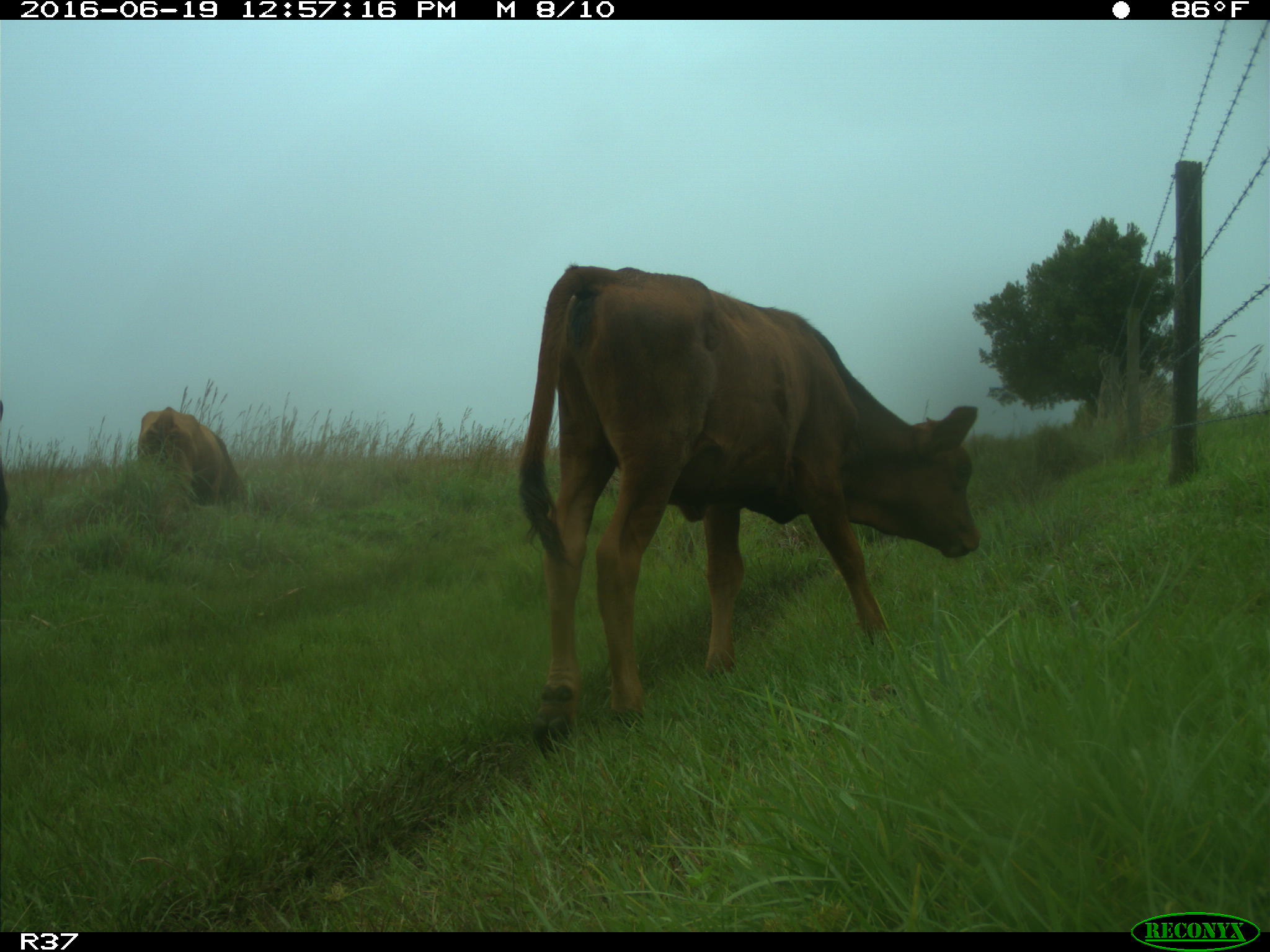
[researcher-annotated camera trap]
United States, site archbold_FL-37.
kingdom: Animalia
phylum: Chordata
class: Mammalia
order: Artiodactyla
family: Bovidae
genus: Bos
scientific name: Bos taurus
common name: domestic cow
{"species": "Bos taurus (domestic cow)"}